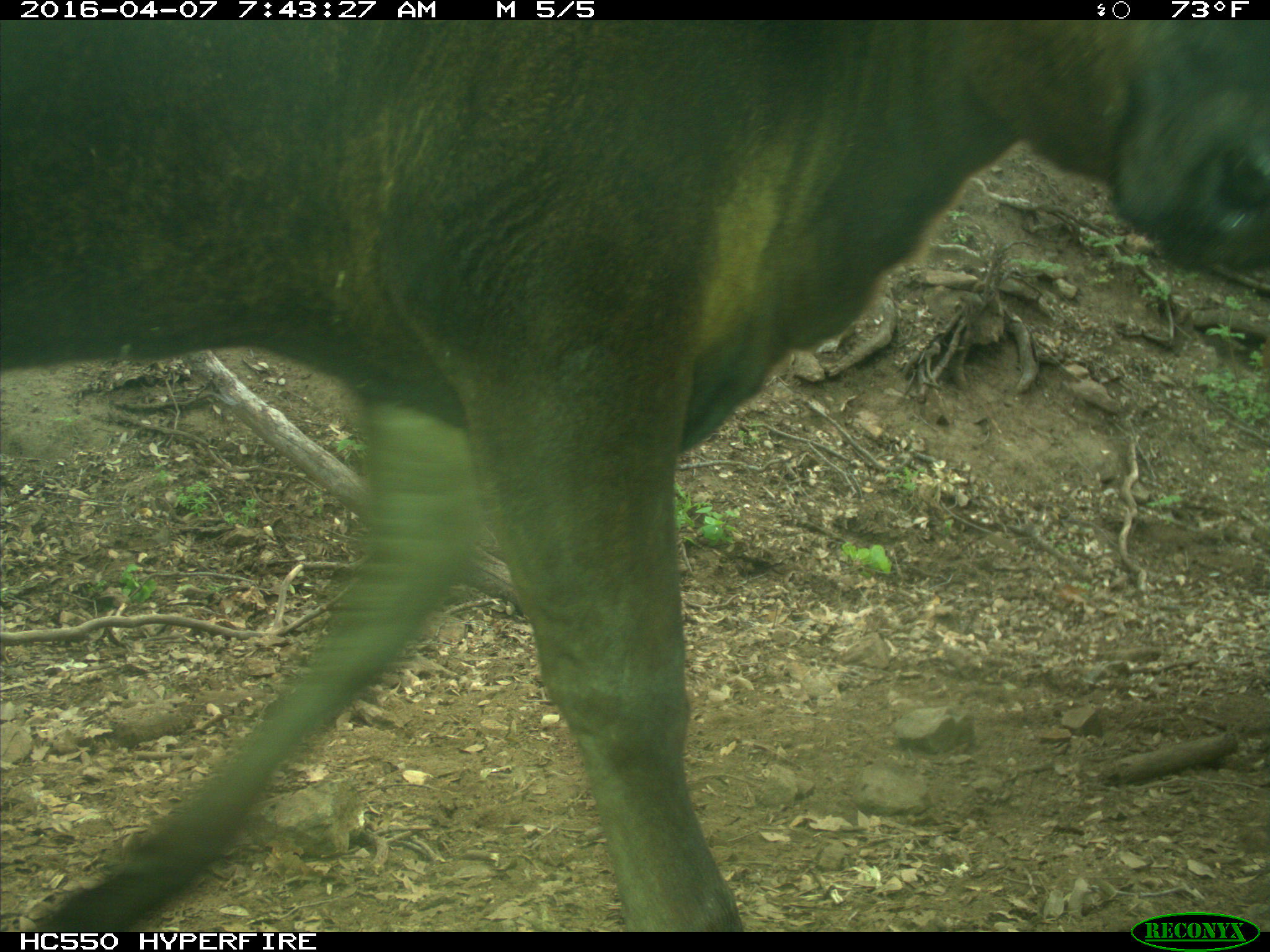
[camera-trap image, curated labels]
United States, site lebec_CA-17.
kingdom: Animalia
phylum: Chordata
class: Mammalia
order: Artiodactyla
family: Bovidae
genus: Bos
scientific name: Bos taurus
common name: domestic cow